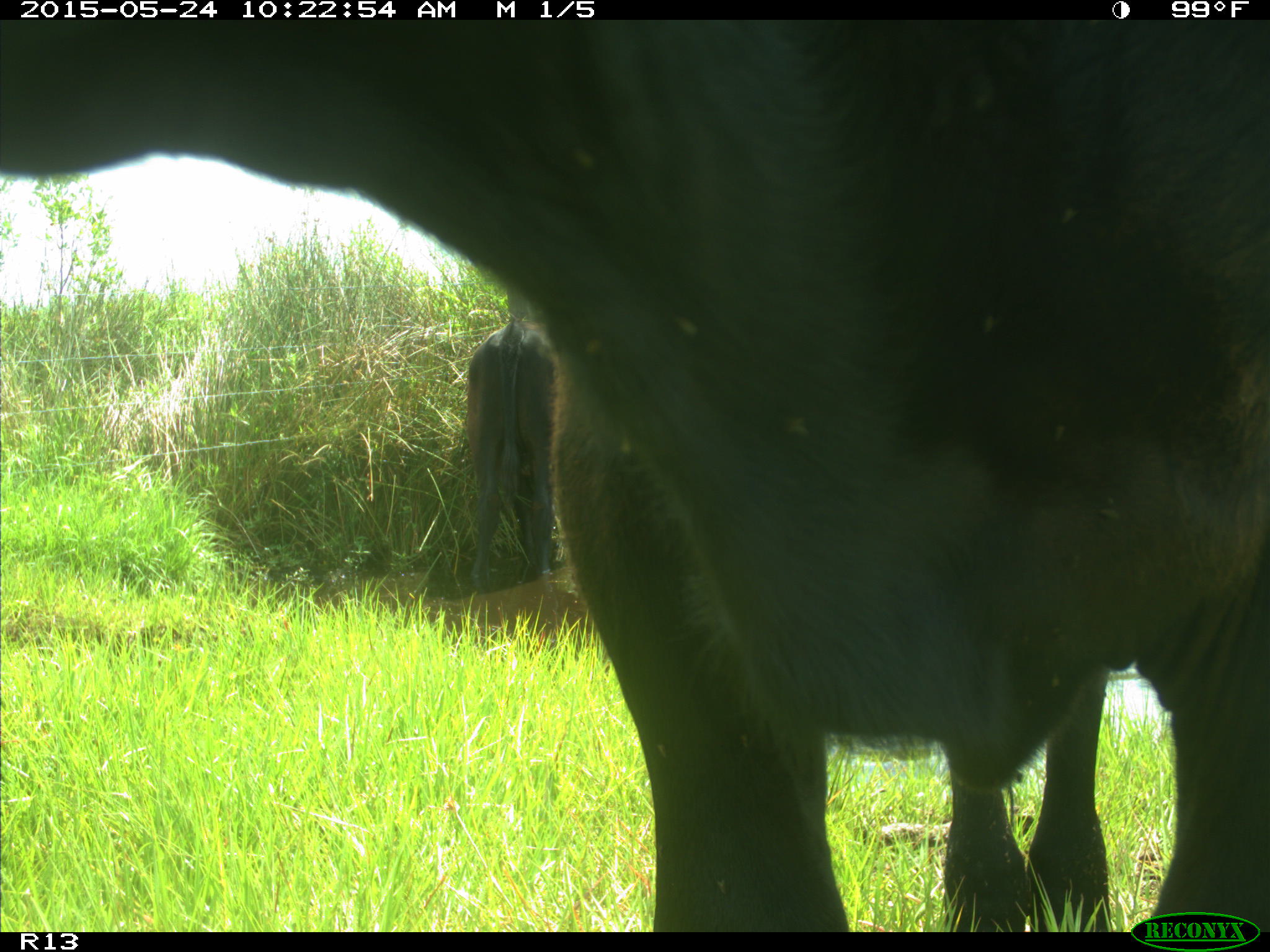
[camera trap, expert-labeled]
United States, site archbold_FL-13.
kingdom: Animalia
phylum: Chordata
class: Mammalia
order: Artiodactyla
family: Bovidae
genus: Bos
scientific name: Bos taurus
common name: domestic cow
Bos taurus (domestic cow).